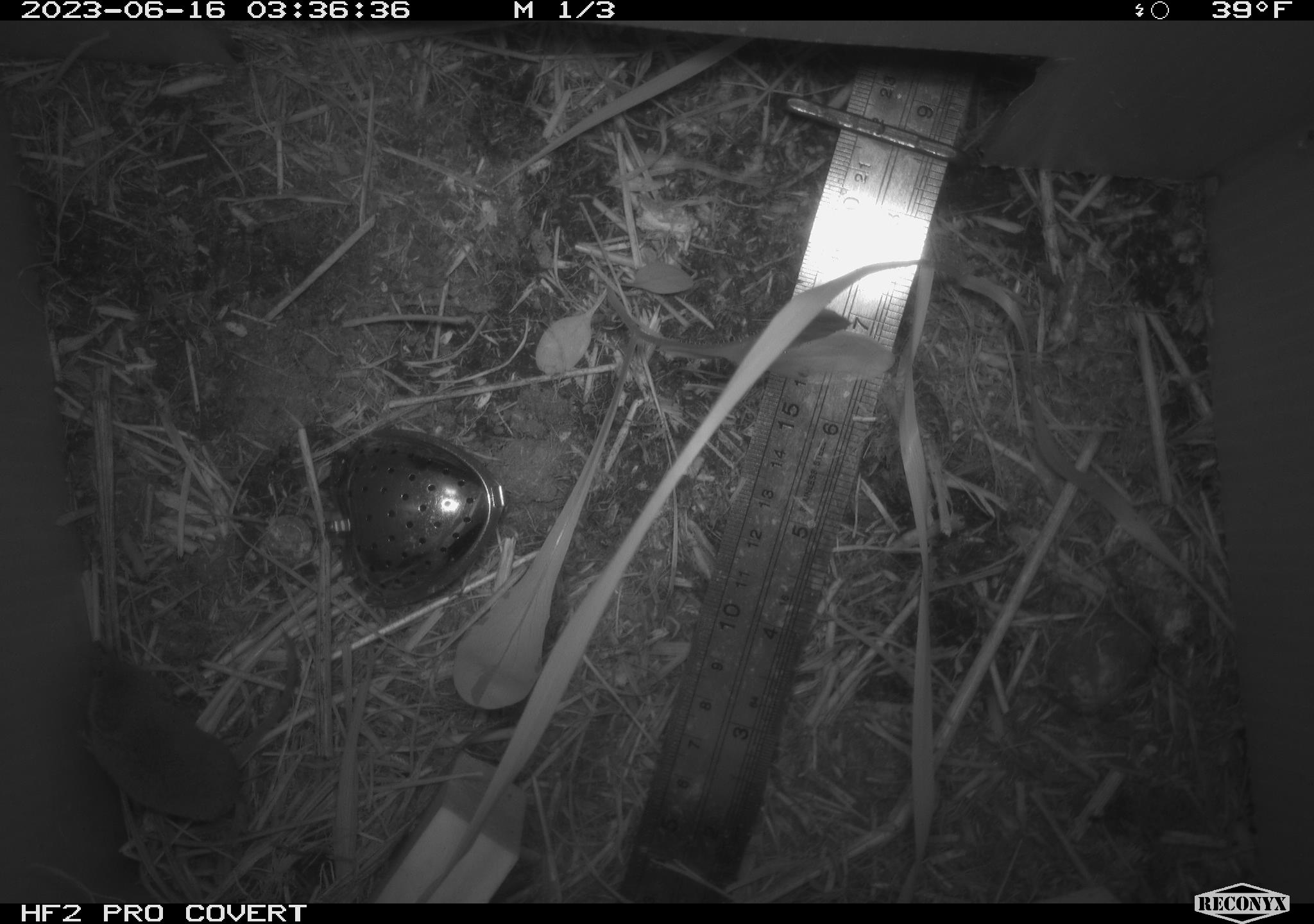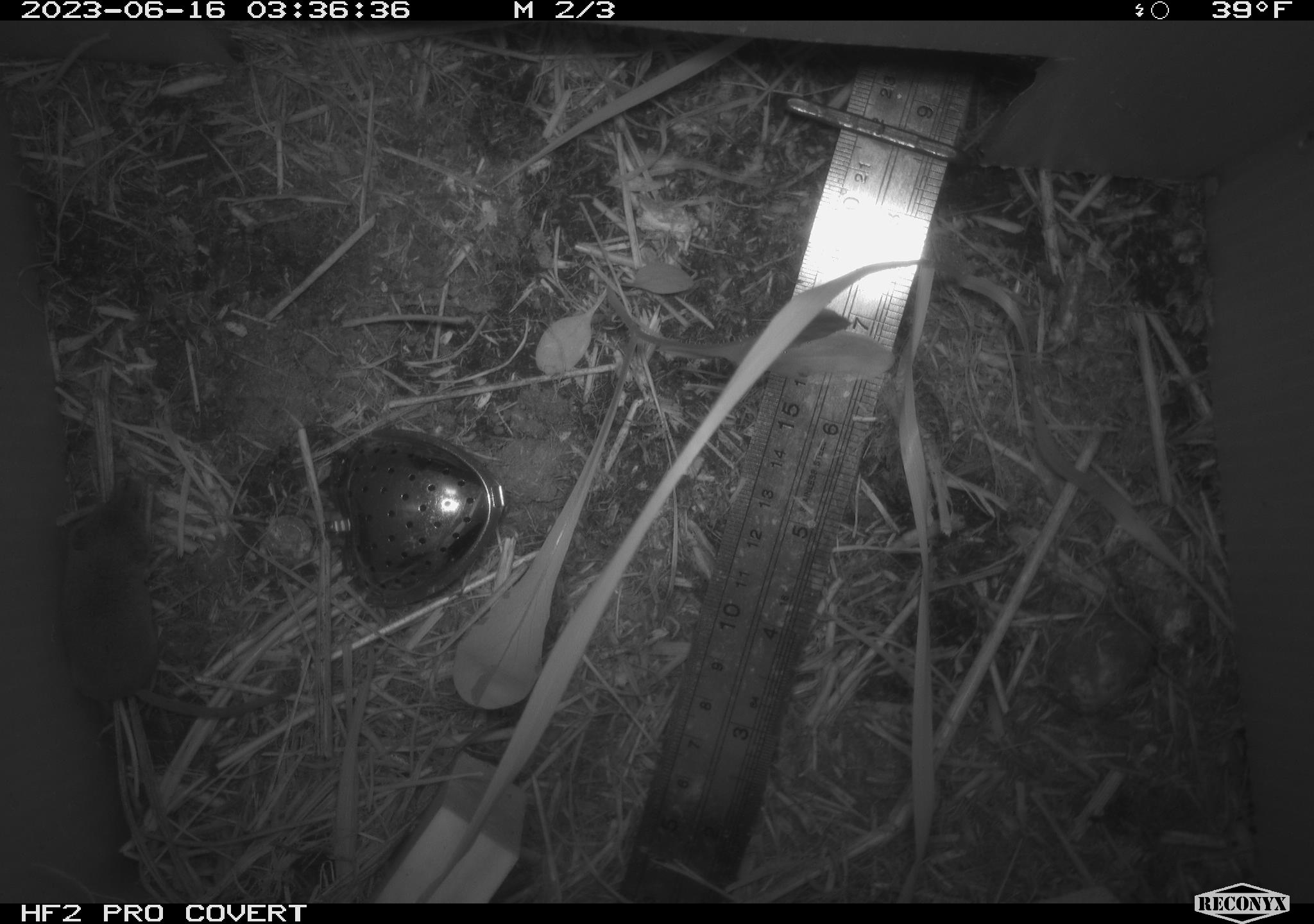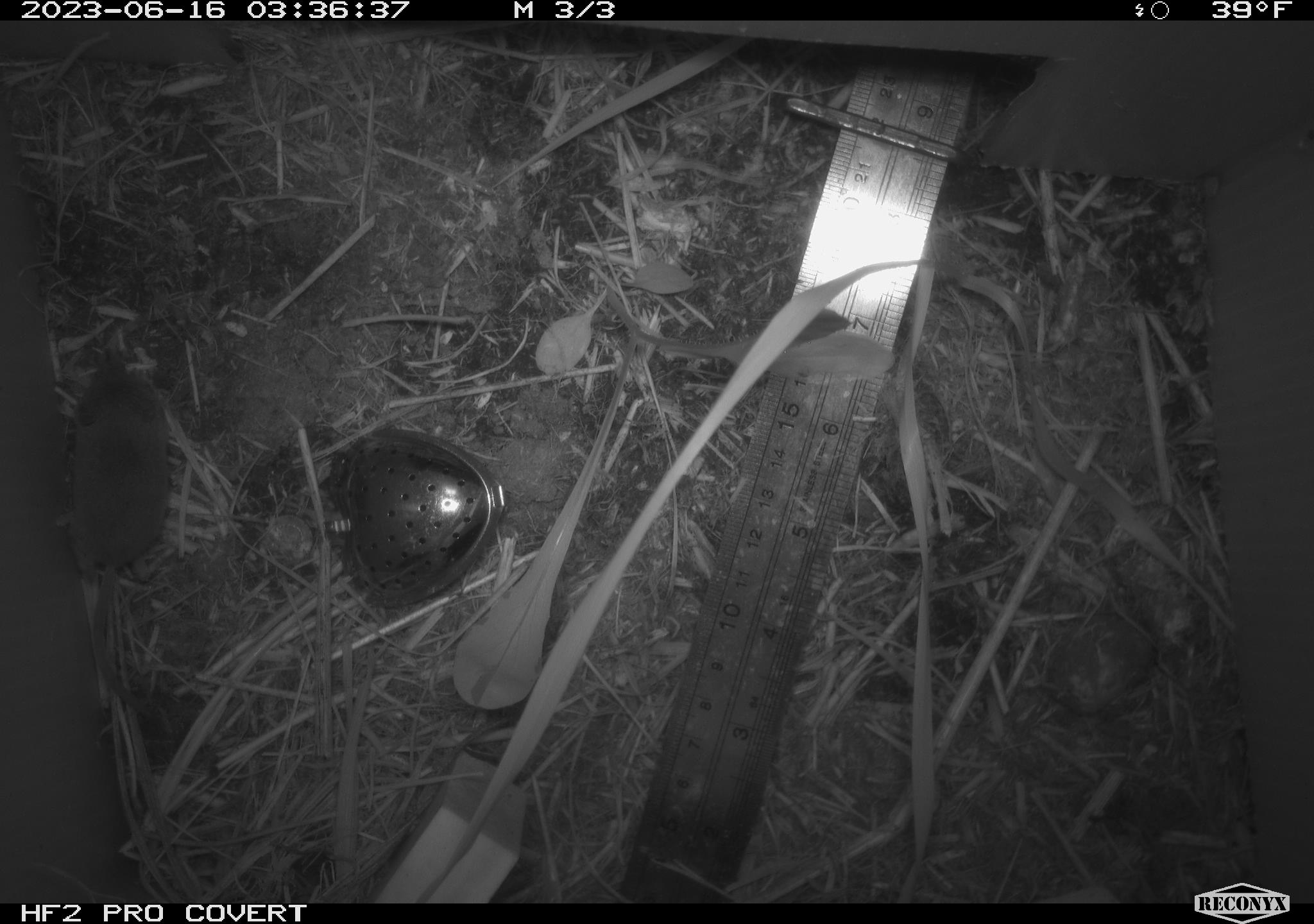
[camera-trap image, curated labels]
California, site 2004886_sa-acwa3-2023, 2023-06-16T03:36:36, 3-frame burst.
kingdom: Animalia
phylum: Chordata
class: Mammalia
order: Eulipotyphla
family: Soricidae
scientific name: Soricidae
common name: shrews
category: soricidae family